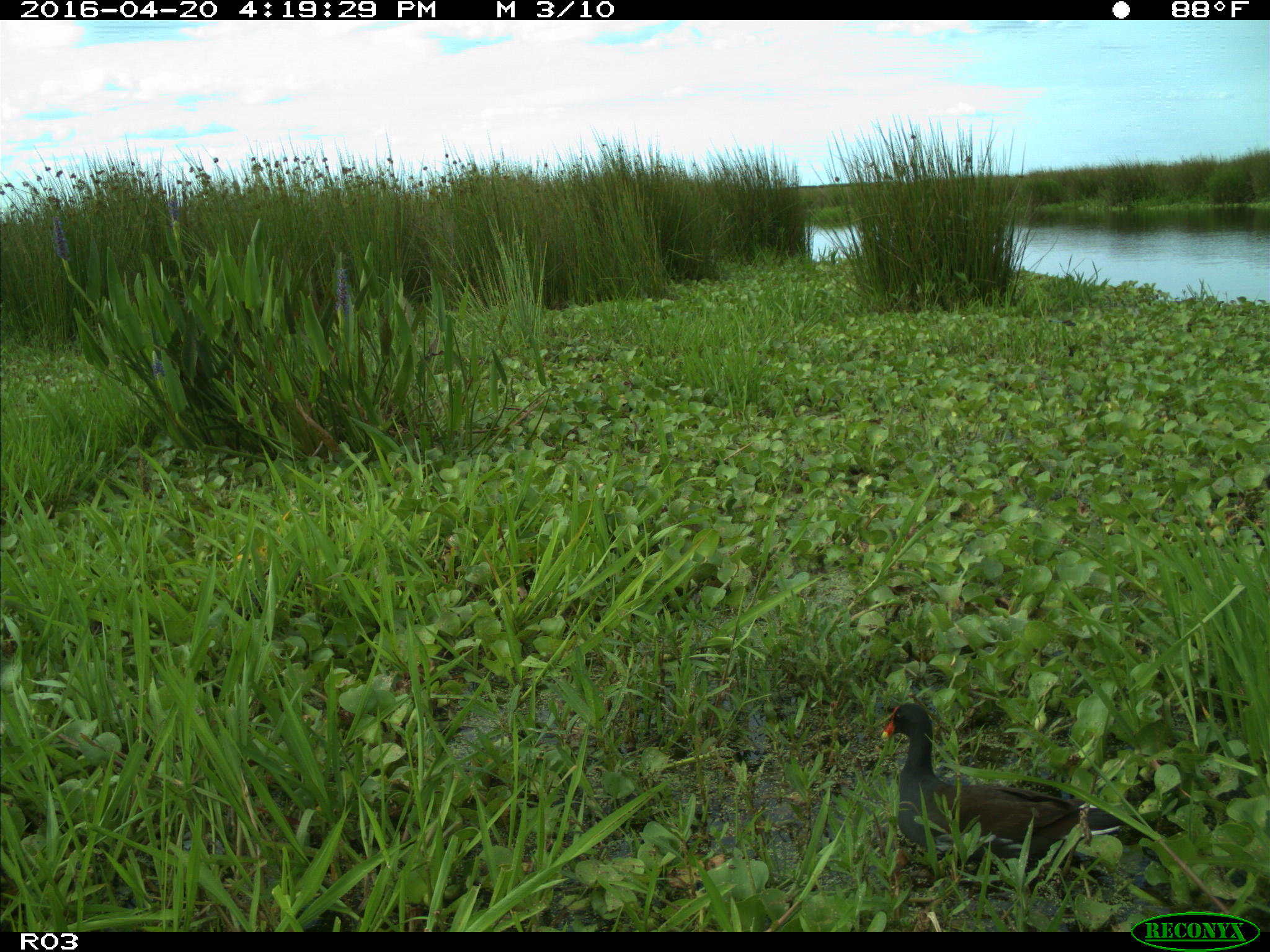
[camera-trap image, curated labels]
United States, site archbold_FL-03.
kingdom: Animalia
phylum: Chordata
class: Aves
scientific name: Aves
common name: birds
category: unidentified bird